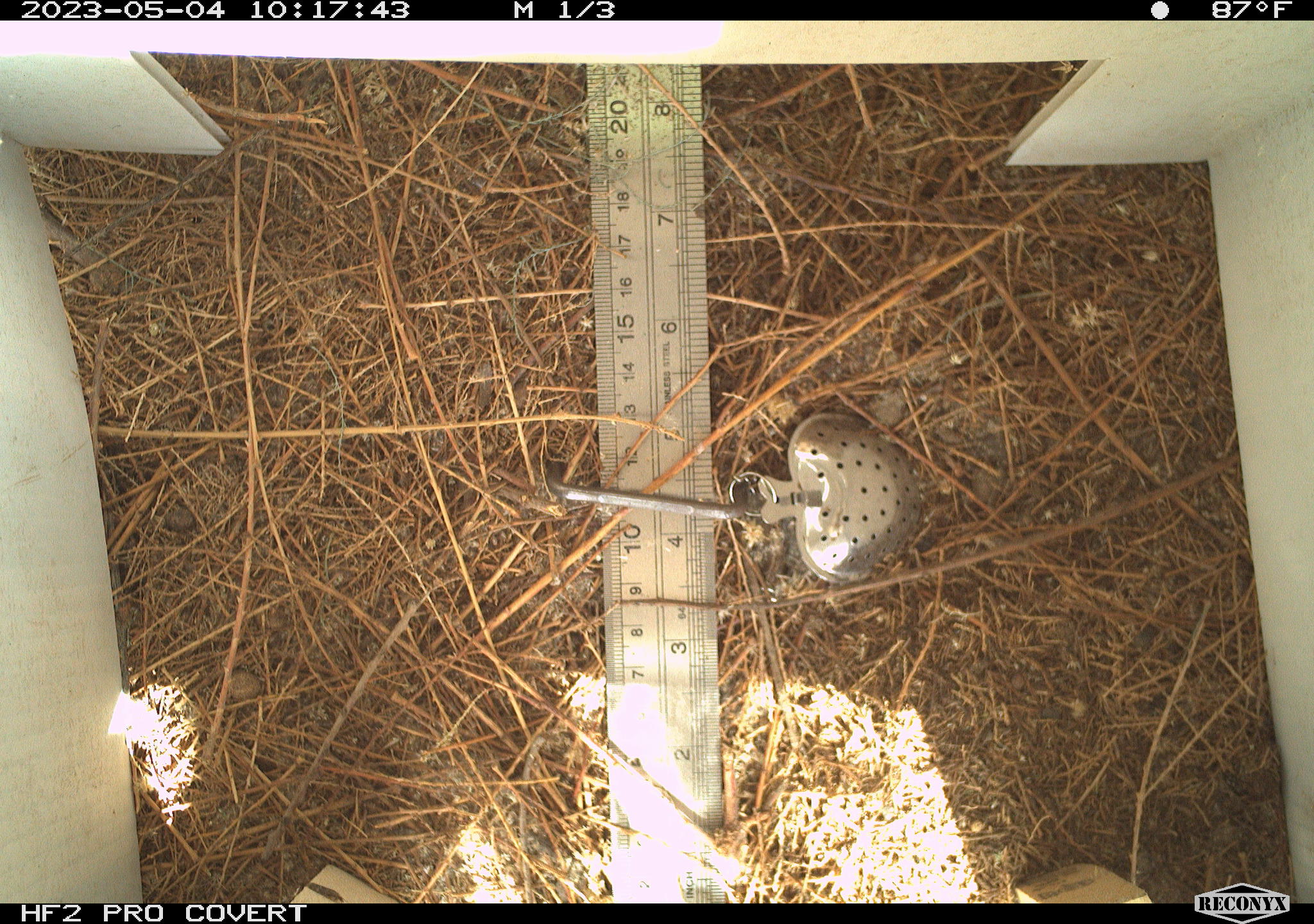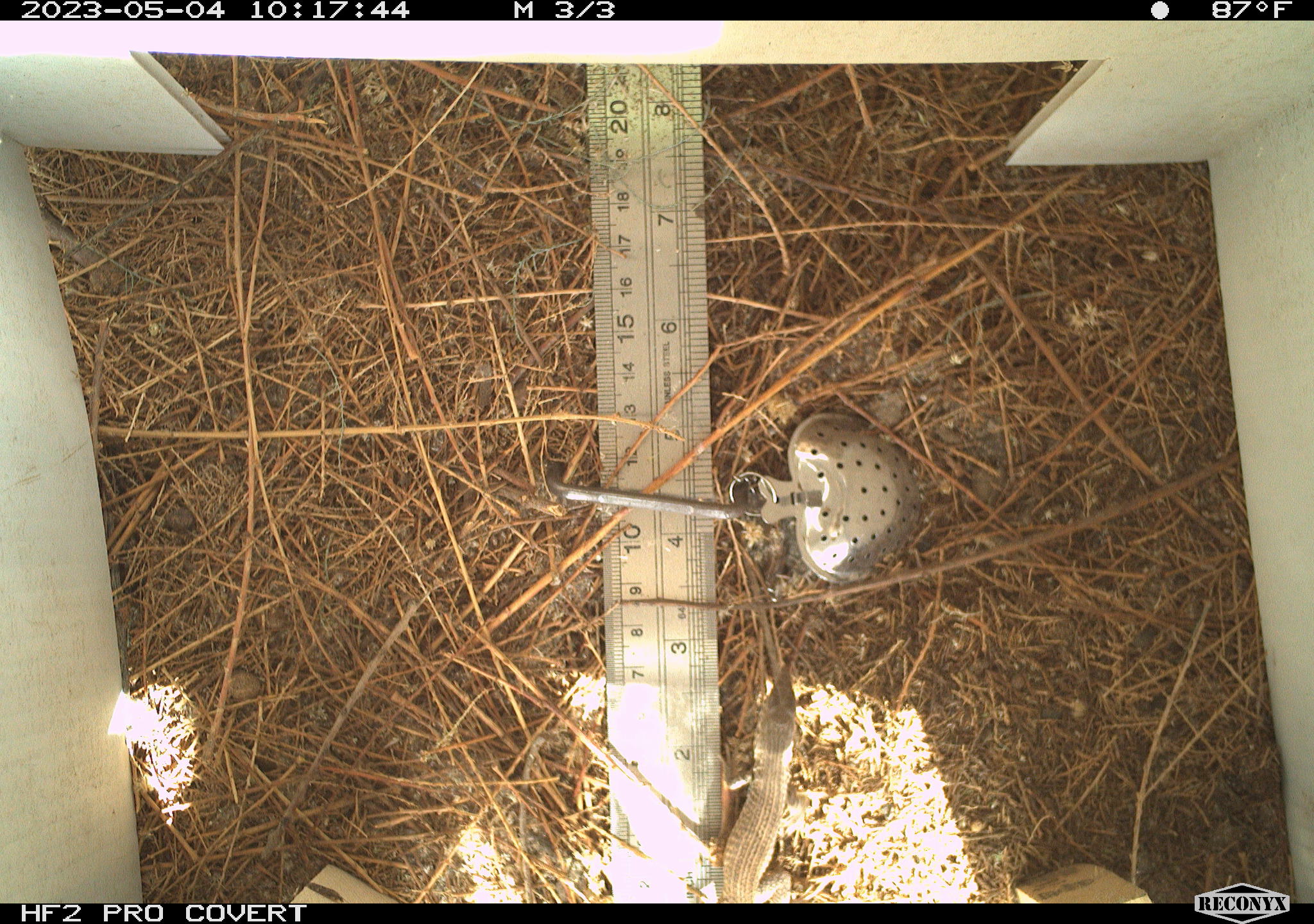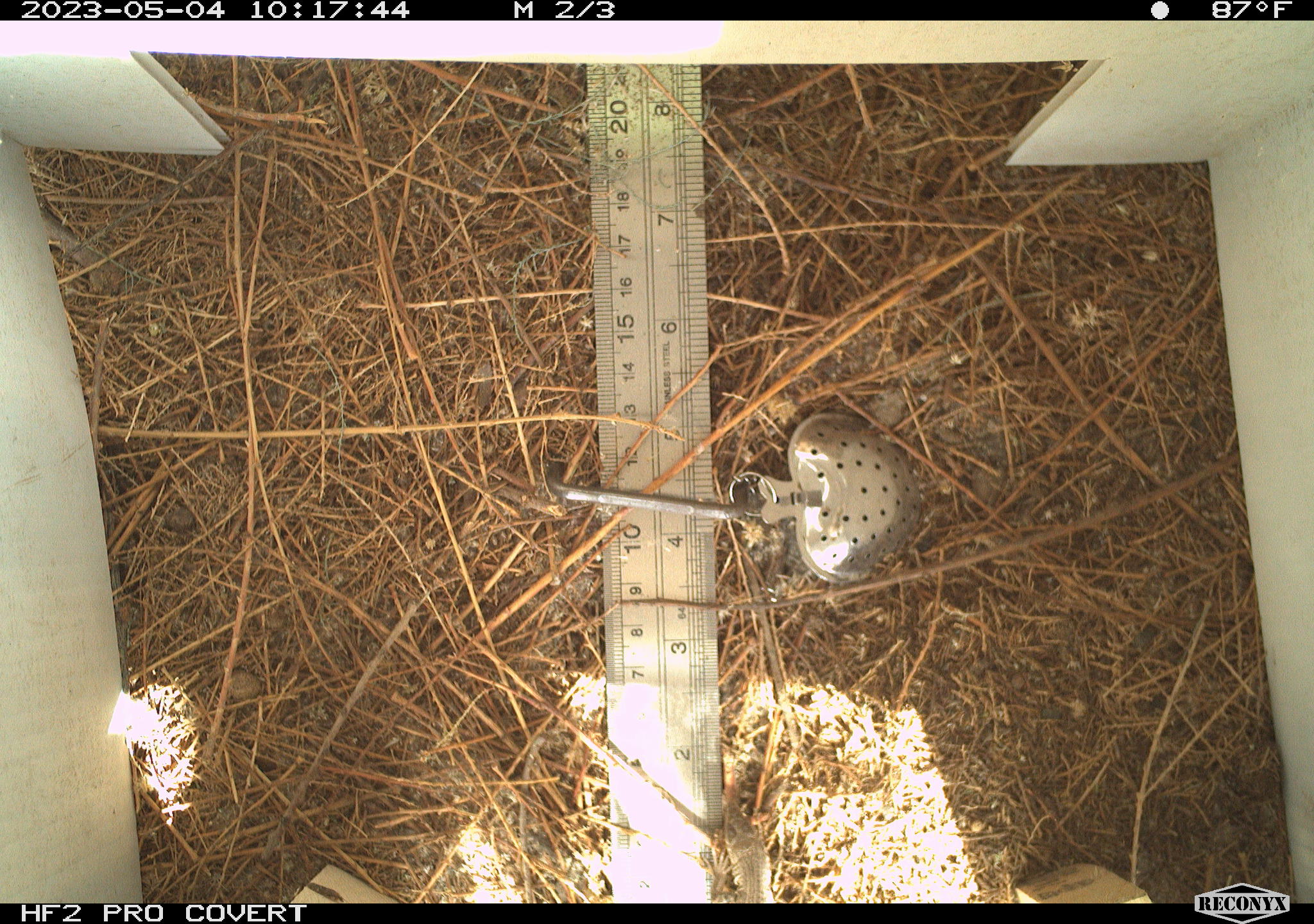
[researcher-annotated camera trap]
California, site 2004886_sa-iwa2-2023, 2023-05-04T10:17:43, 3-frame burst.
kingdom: Animalia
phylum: Chordata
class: Reptilia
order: Squamata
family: Teiidae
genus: Aspidoscelis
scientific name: Aspidoscelis tigris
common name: western whiptail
Western whiptail (Aspidoscelis tigris).